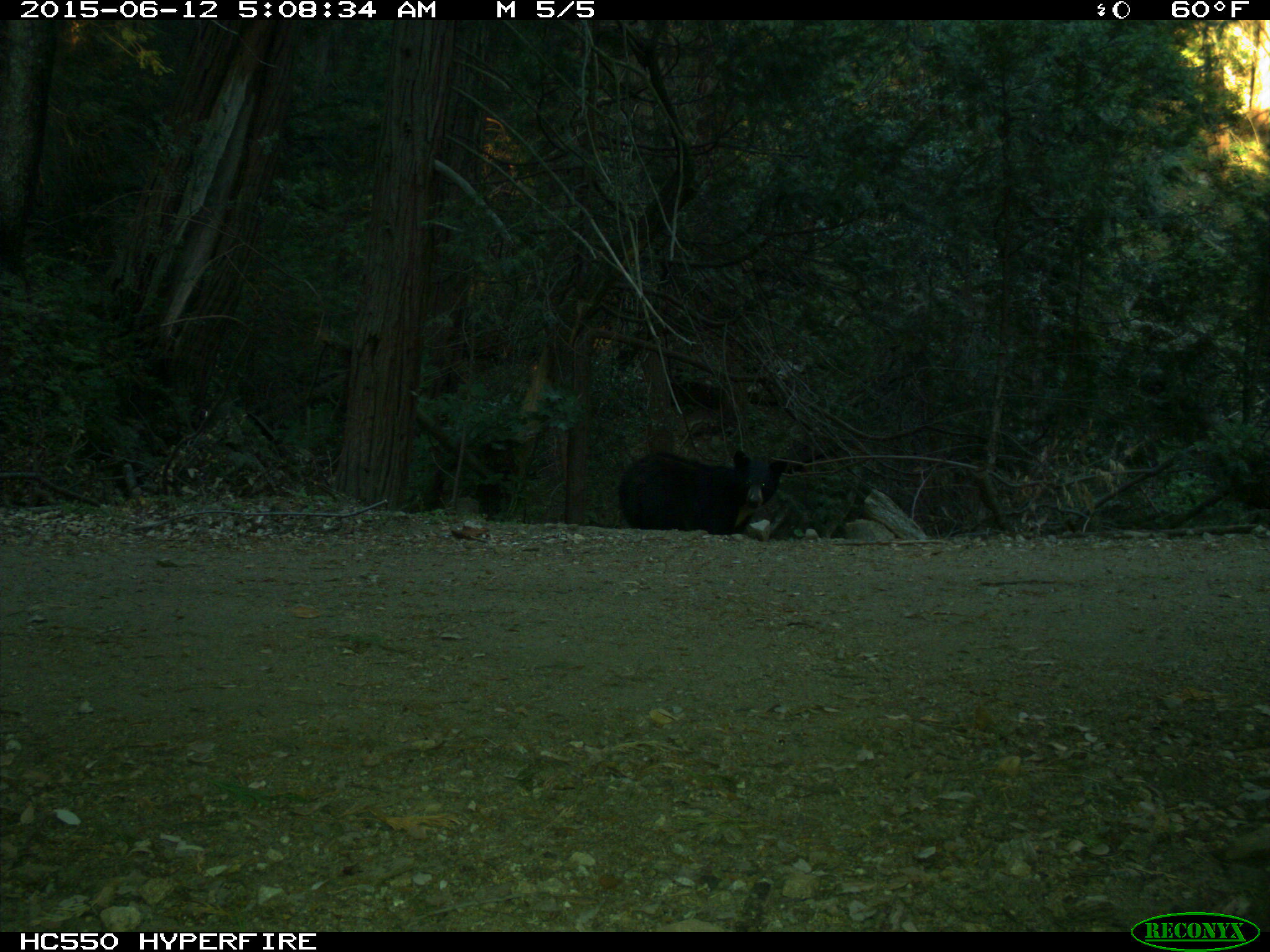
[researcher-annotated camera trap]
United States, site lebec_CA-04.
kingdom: Animalia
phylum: Chordata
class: Mammalia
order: Carnivora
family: Ursidae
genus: Ursus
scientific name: Ursus americanus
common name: american black bear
Ursus americanus (american black bear).